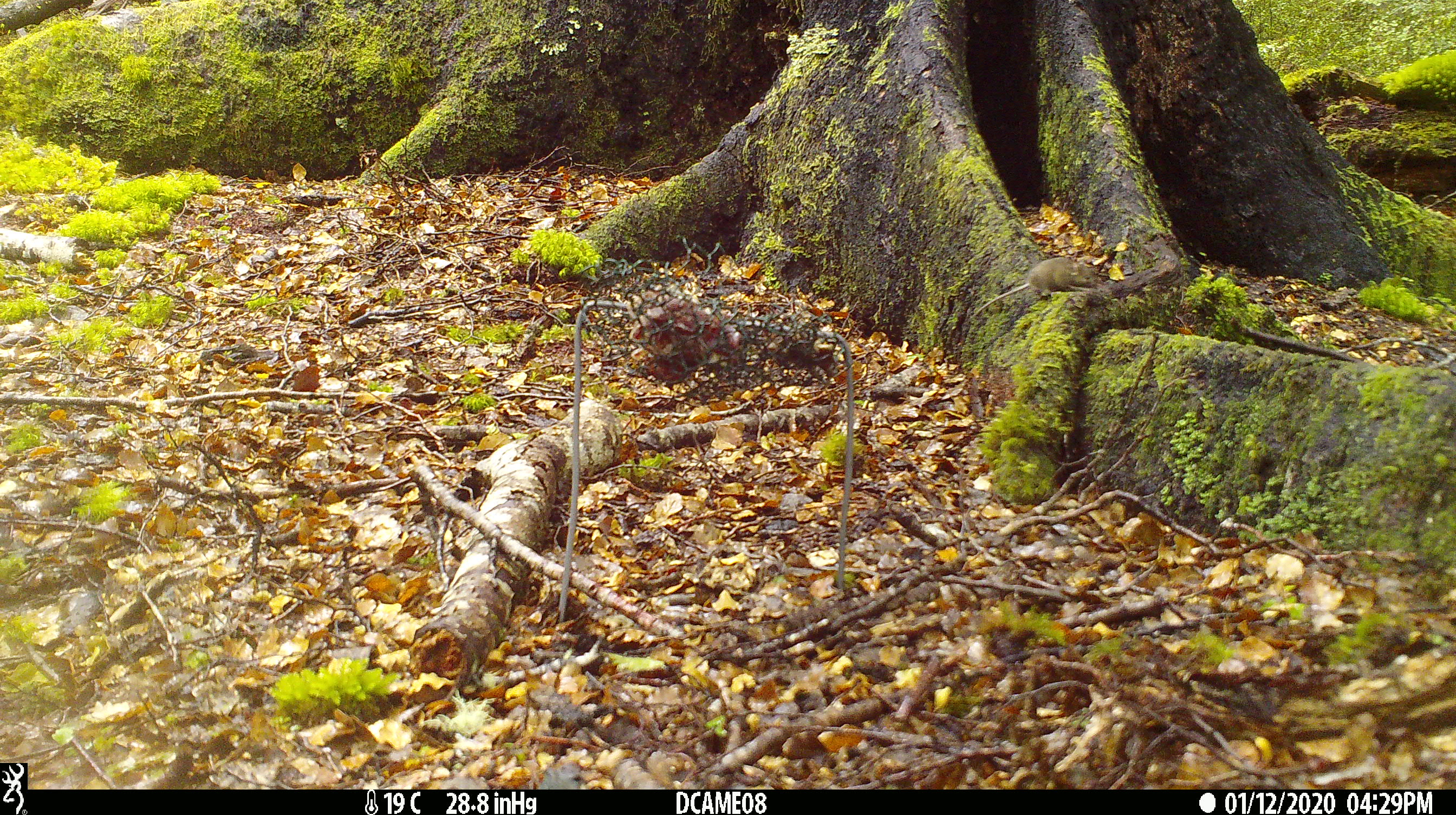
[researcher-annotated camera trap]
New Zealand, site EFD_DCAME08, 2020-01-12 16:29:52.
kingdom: Animalia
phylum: Chordata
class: Mammalia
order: Rodentia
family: Muridae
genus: Mus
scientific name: Mus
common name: mouse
Mouse (Mus).